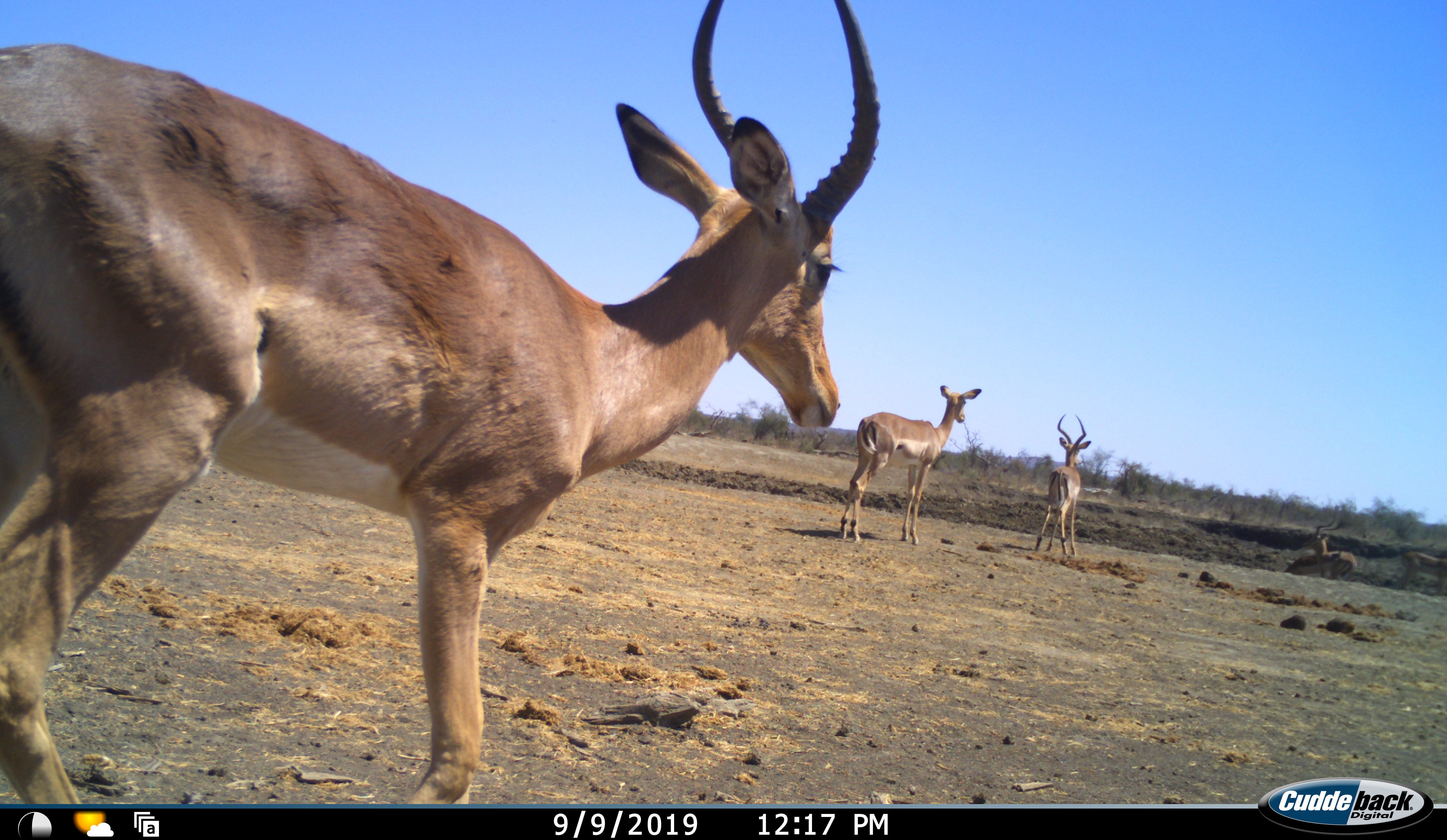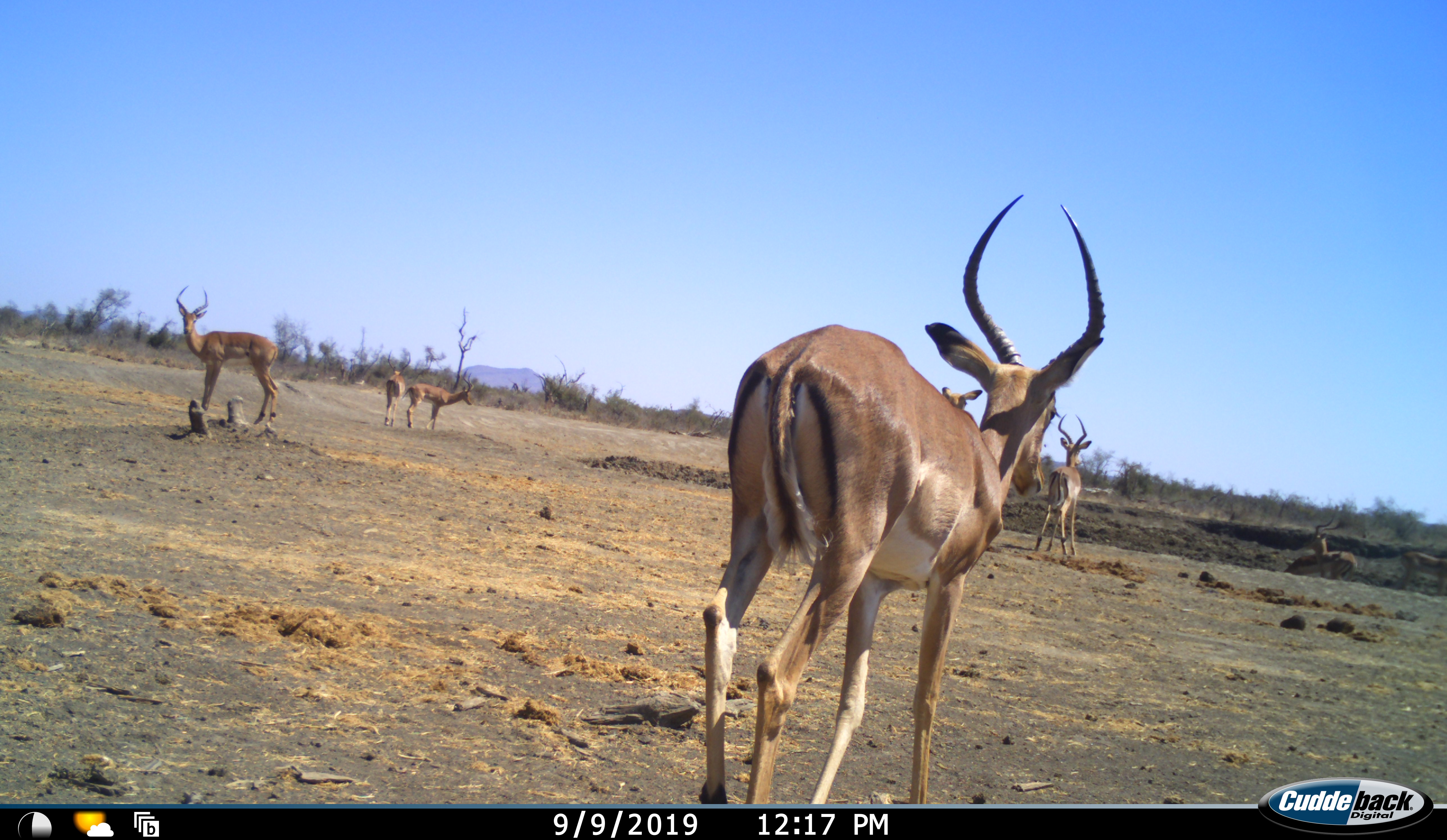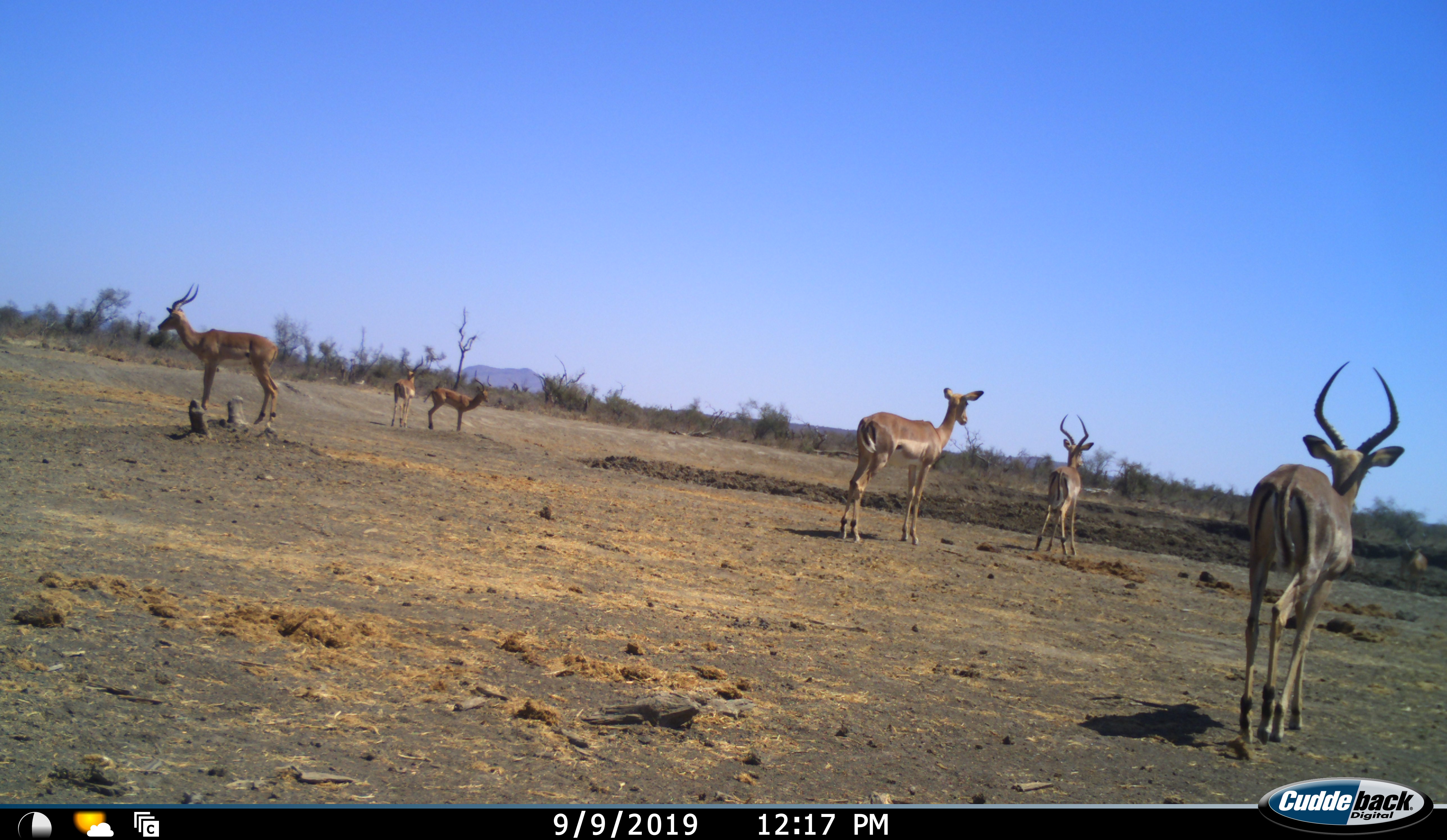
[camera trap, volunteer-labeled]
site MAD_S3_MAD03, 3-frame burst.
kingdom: Animalia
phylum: Chordata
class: Mammalia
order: Artiodactyla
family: Bovidae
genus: Aepyceros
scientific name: Aepyceros melampus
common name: impala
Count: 7.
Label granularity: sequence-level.